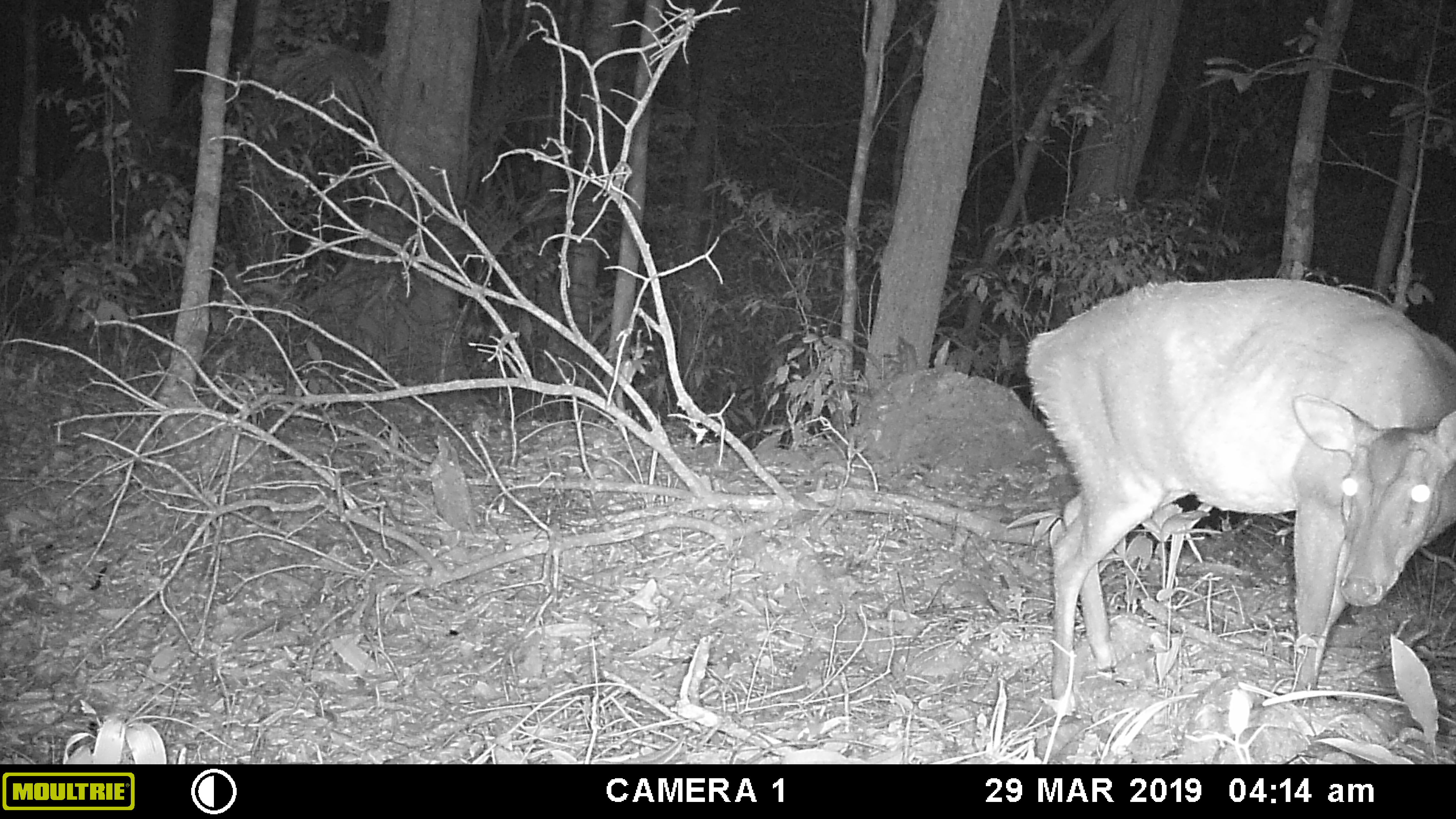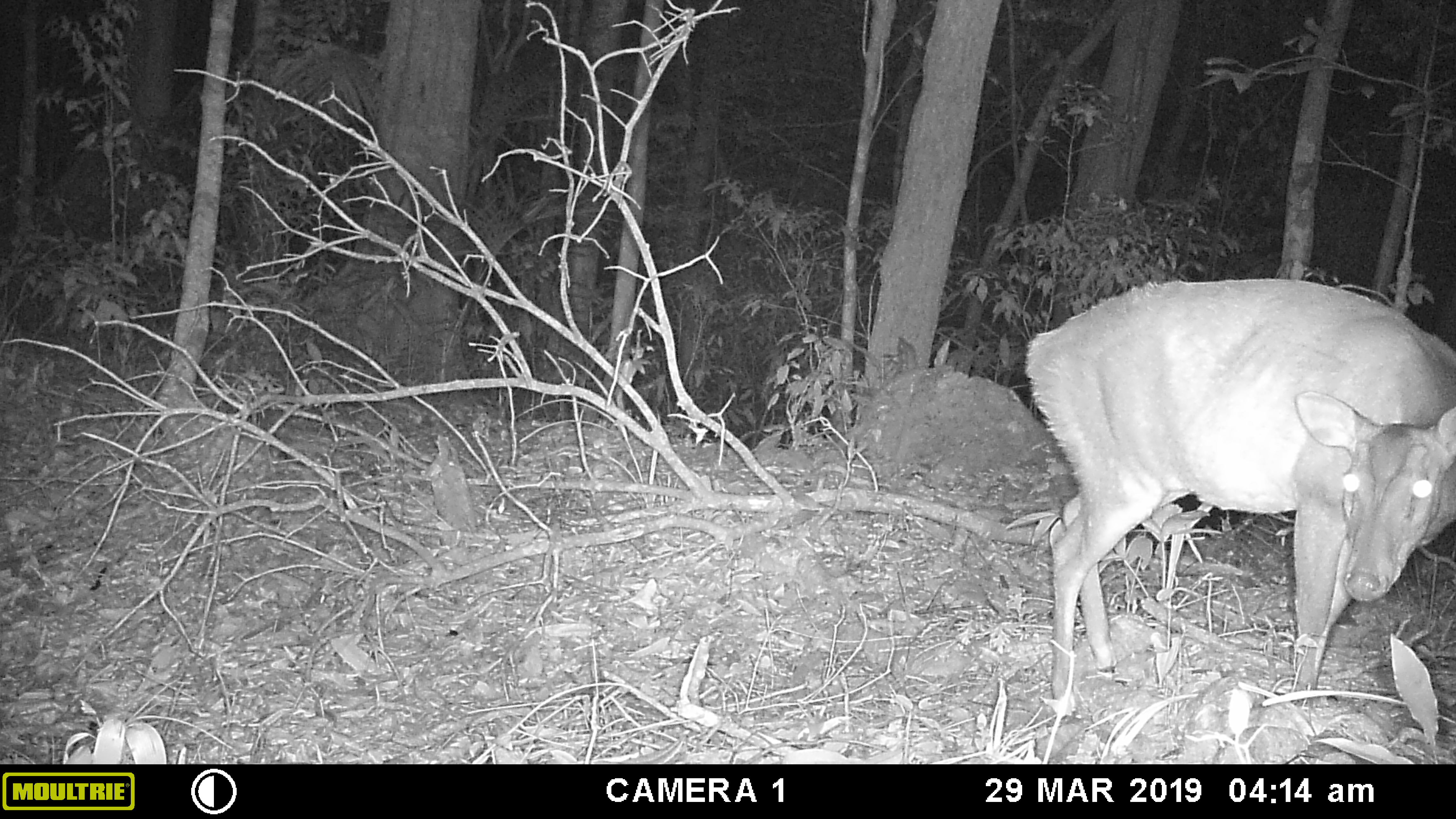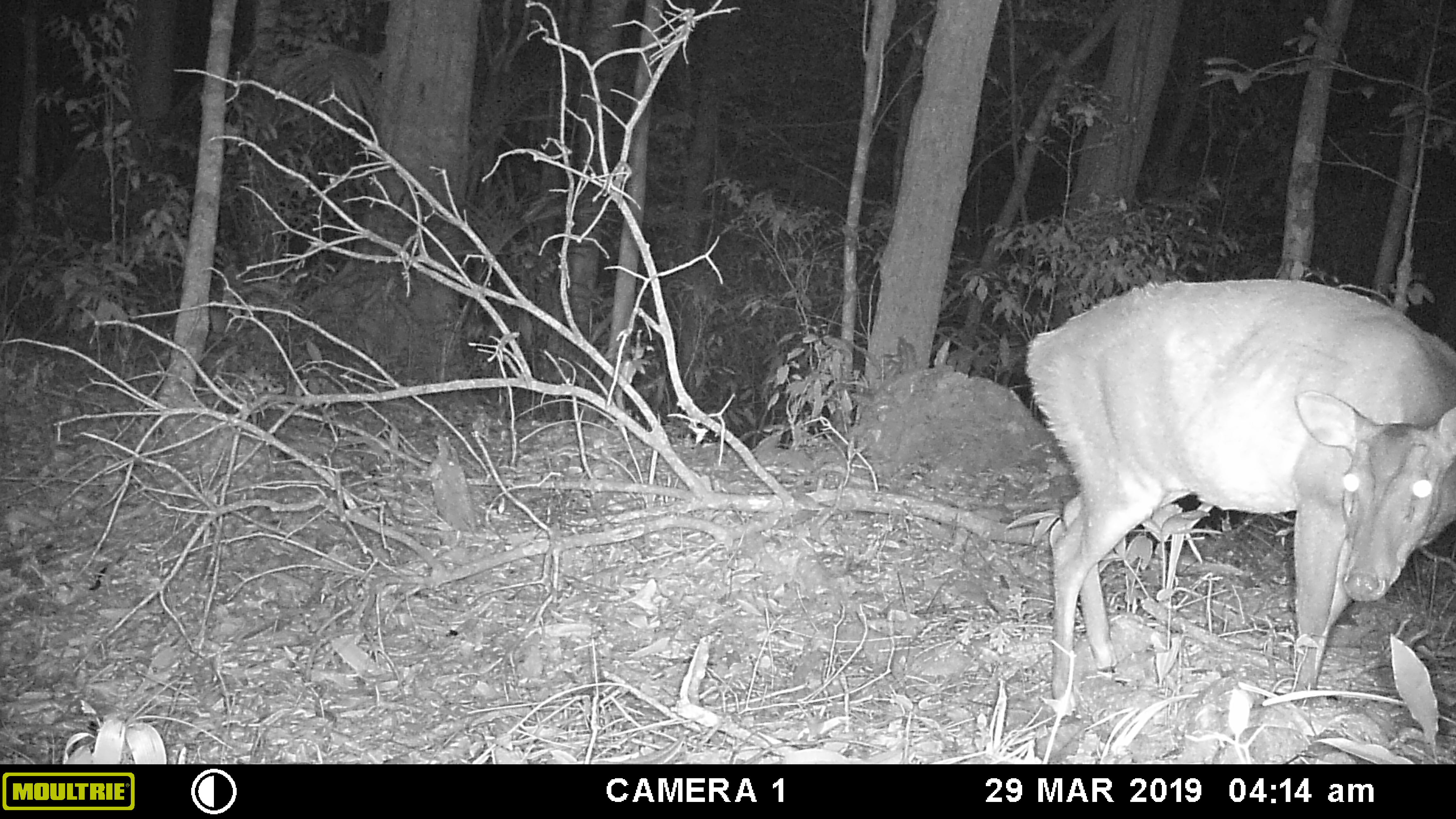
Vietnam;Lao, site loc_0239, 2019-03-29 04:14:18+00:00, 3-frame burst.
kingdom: Animalia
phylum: Chordata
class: Mammalia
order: Artiodactyla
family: Cervidae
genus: Muntiacus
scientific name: Muntiacus vuquangensis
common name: large-antlered muntjac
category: large antlered muntjac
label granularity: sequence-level